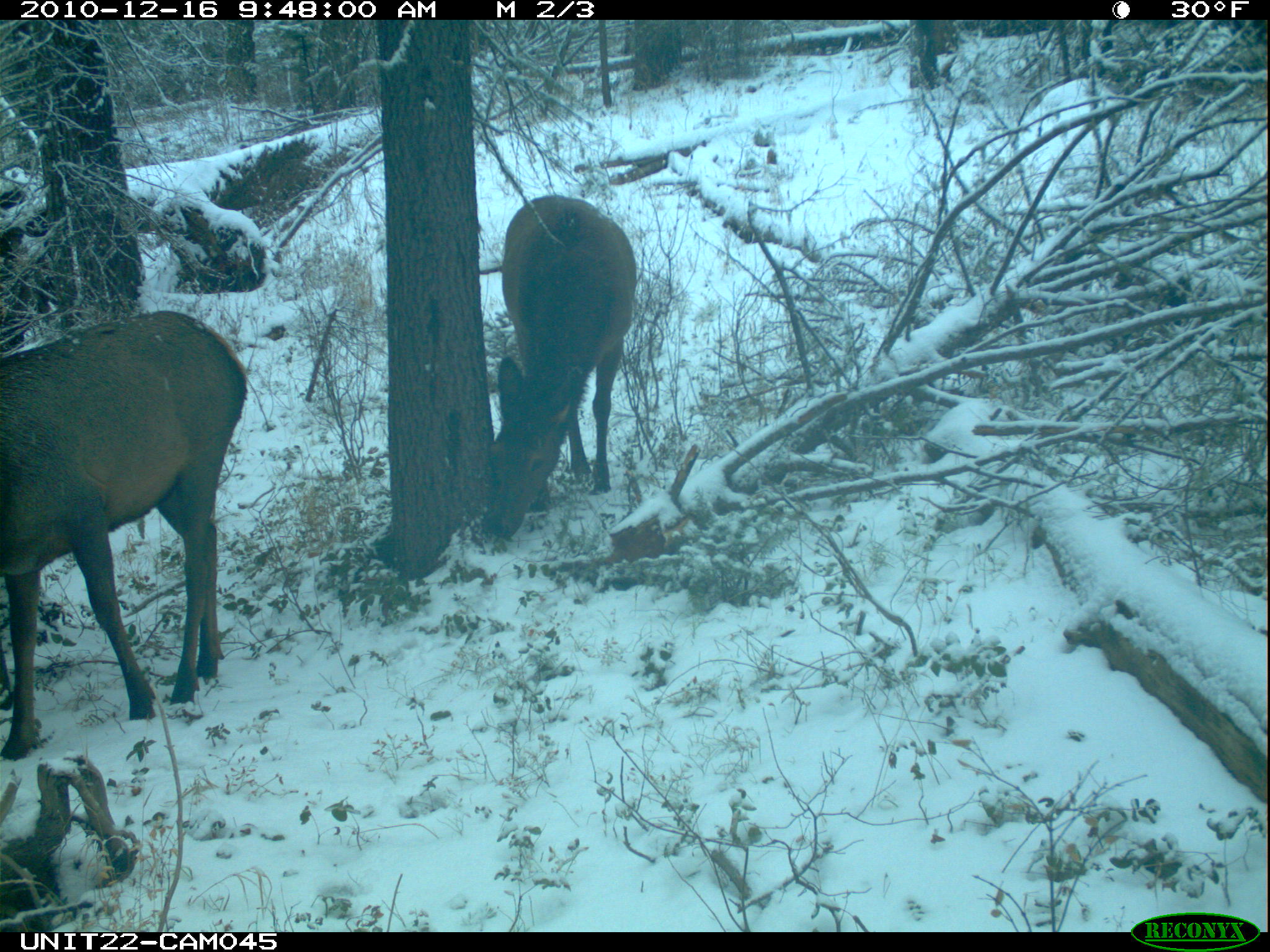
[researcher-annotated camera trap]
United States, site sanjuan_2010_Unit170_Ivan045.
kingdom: Animalia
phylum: Chordata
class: Mammalia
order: Artiodactyla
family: Cervidae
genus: Cervus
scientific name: Cervus elaphus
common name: red deer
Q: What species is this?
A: Cervus elaphus (red deer).